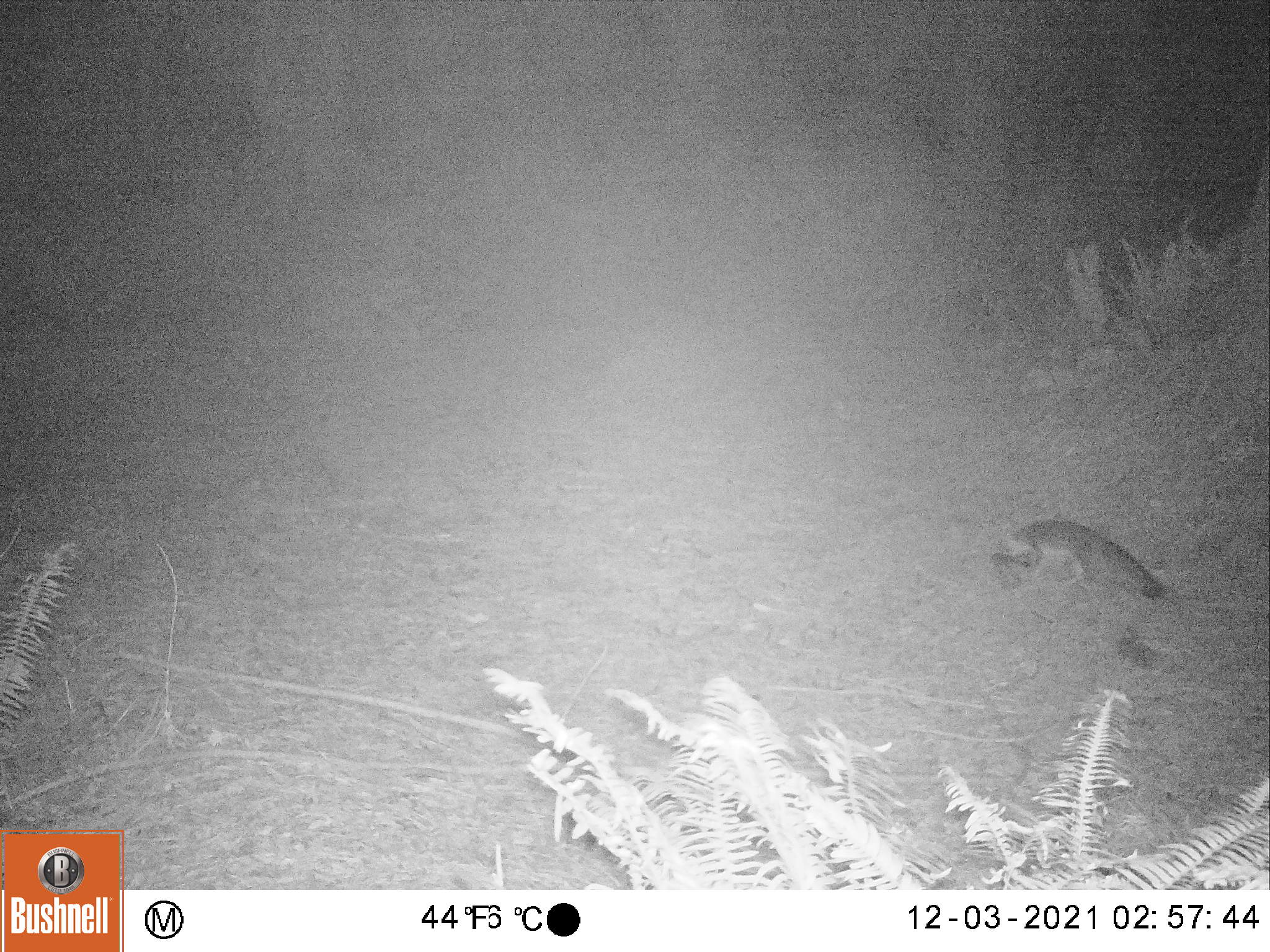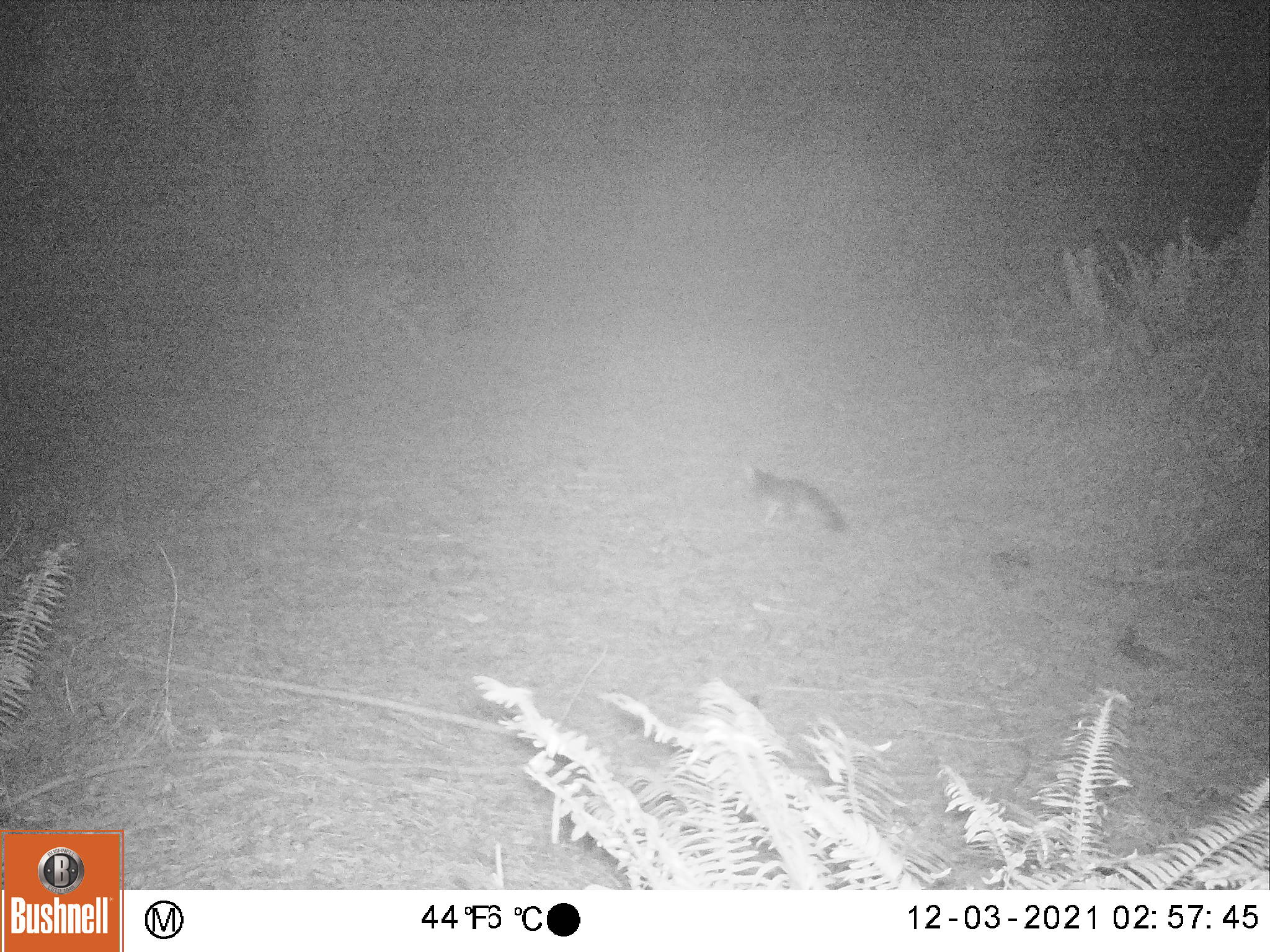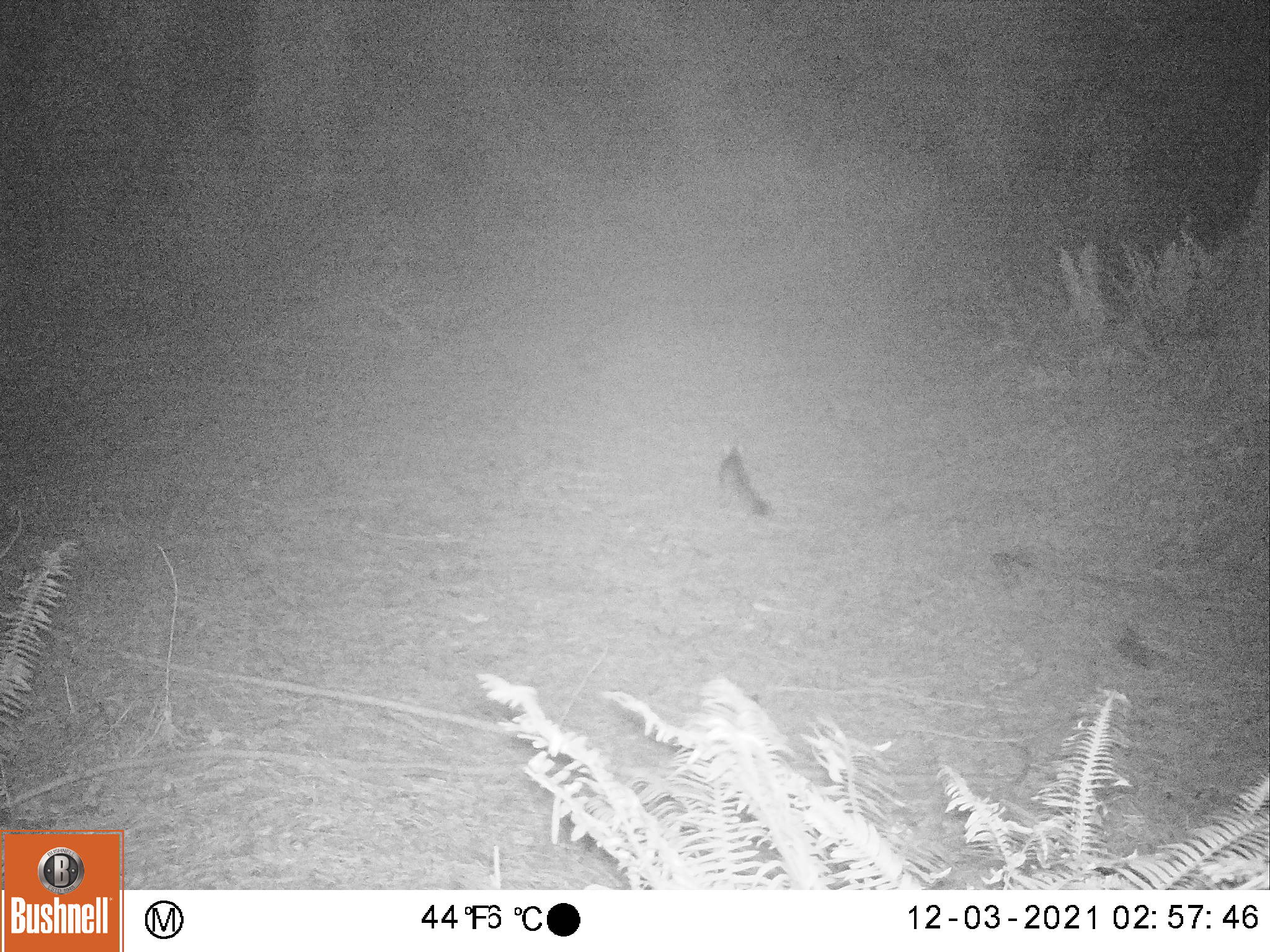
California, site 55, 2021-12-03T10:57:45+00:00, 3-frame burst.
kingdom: Animalia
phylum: Chordata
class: Mammalia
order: Carnivora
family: Canidae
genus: Urocyon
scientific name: Urocyon cinereoargenteus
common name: gray fox